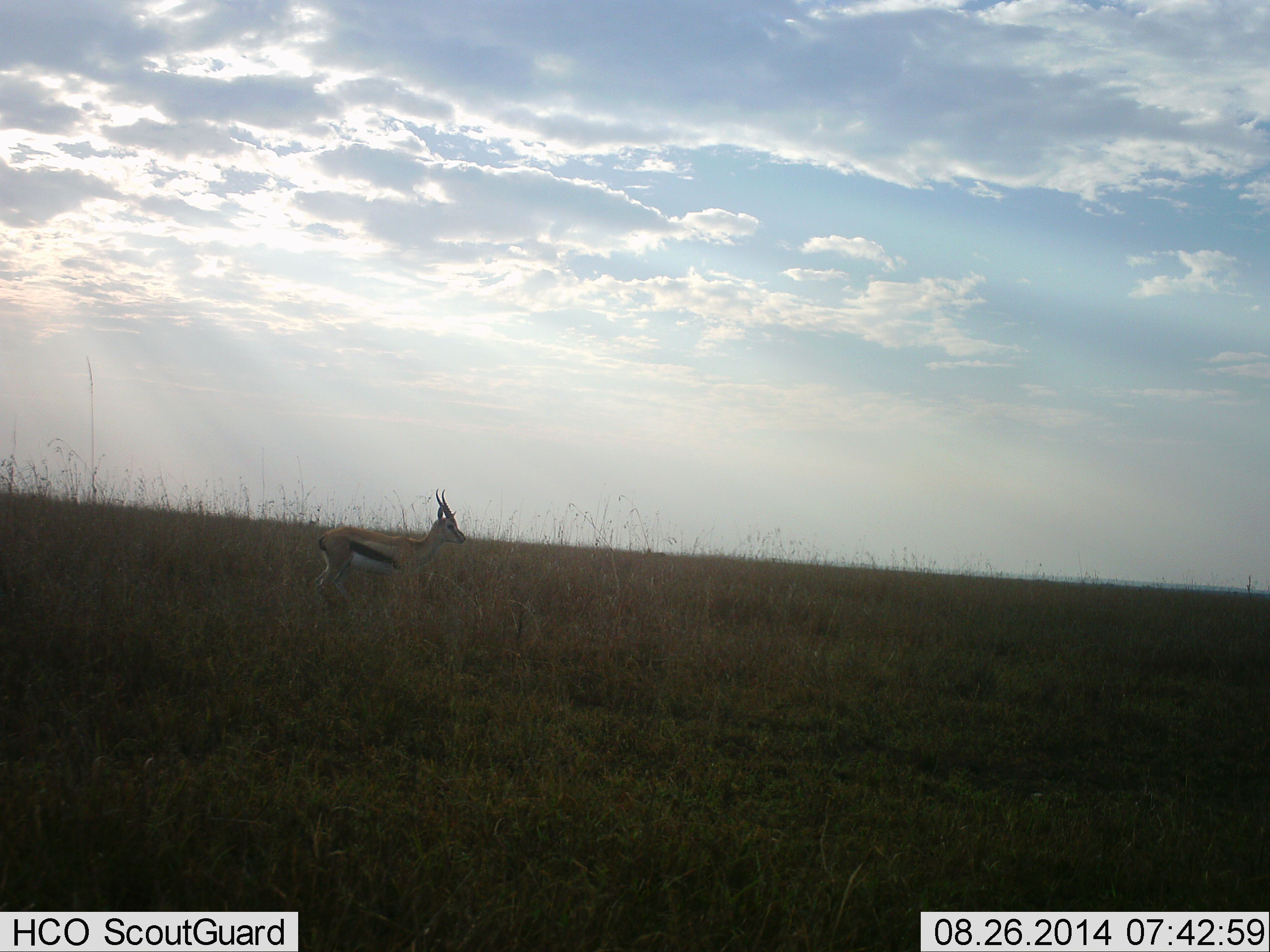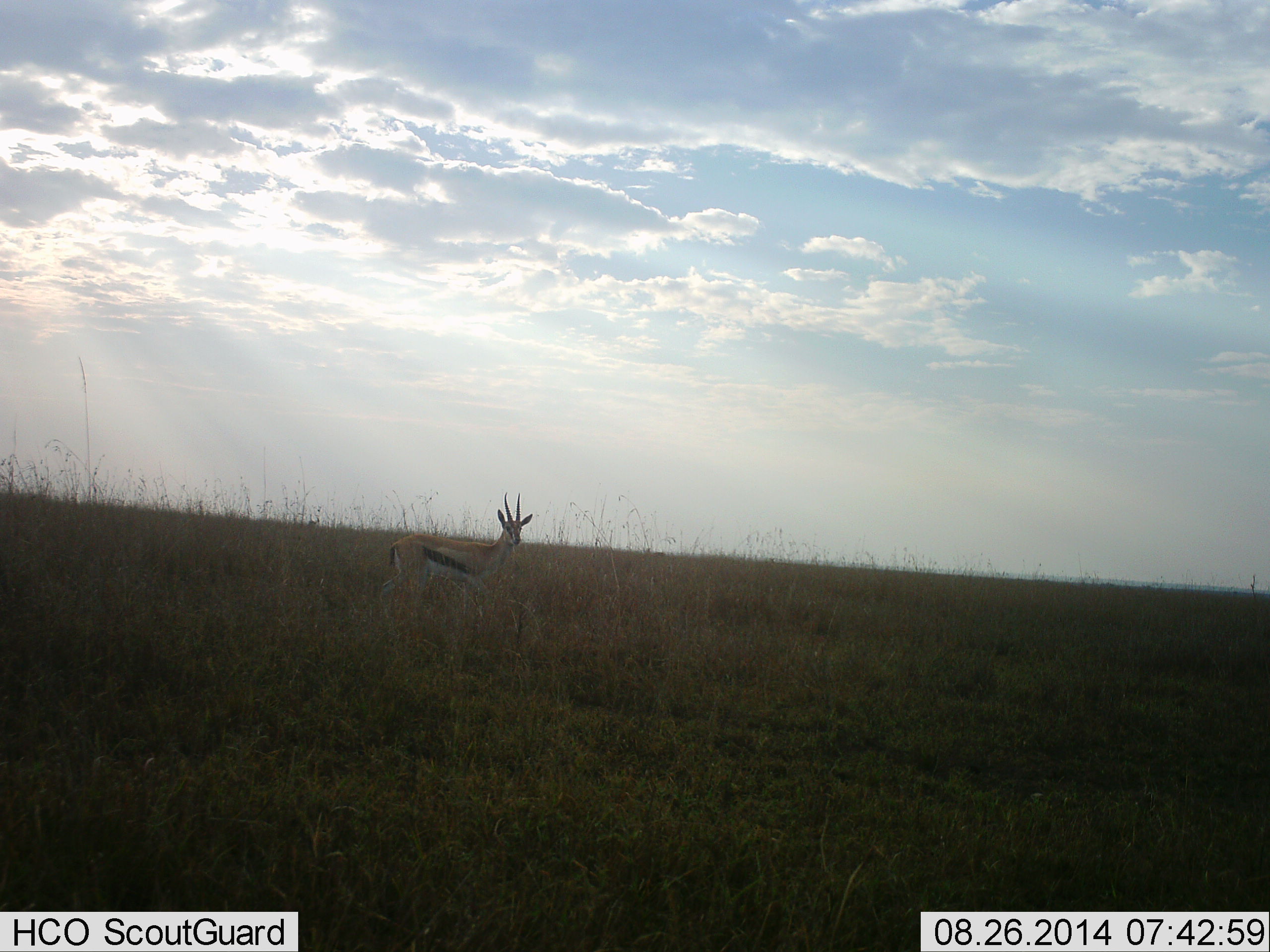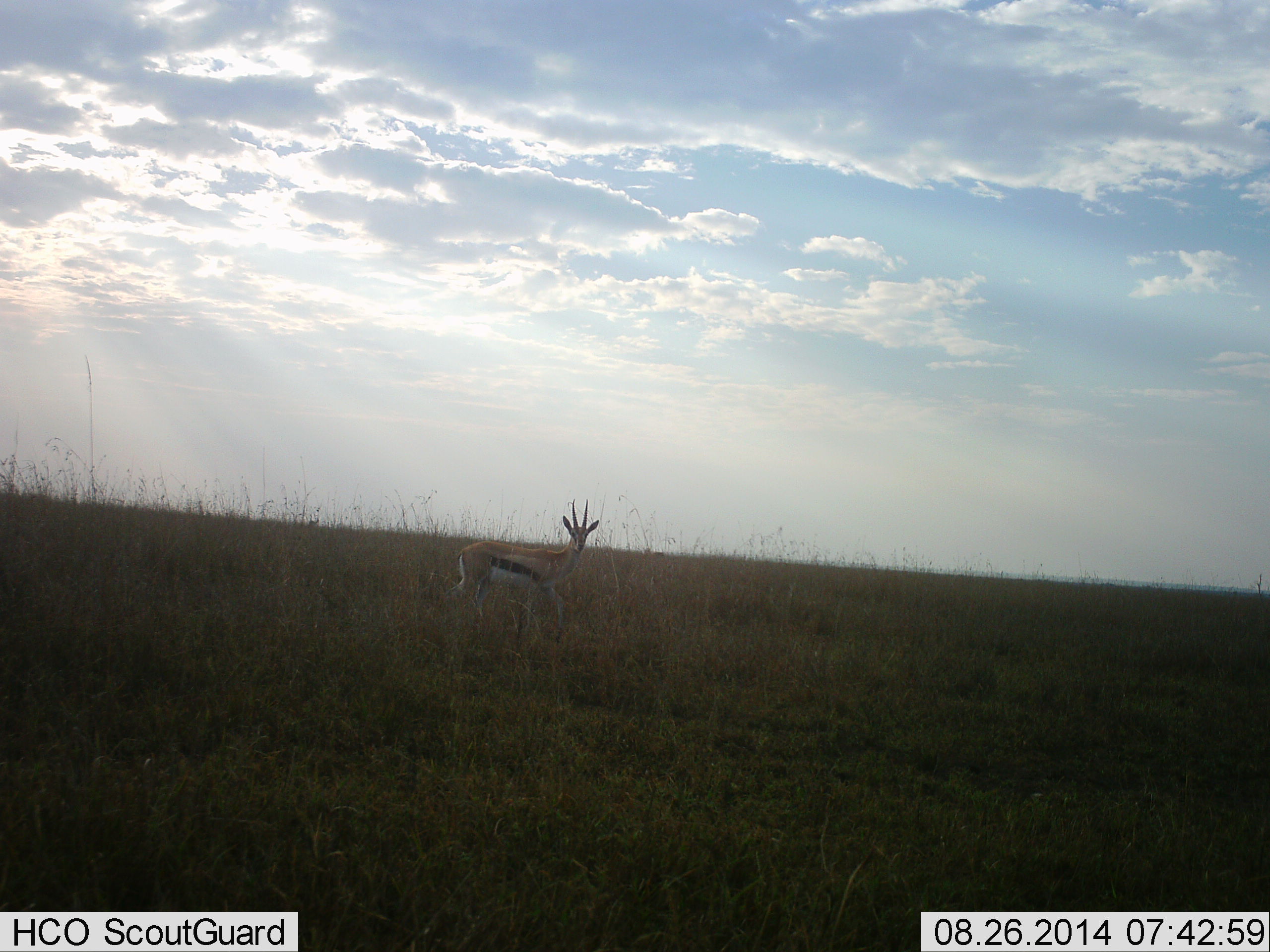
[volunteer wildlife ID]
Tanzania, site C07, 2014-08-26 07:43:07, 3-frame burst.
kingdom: Animalia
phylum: Chordata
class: Mammalia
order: Artiodactyla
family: Bovidae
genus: Eudorcas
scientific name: Eudorcas thomsonii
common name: thomson's gazelle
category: gazellethomsons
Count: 1.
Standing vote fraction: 10%.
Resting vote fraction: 0%.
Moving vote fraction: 90%.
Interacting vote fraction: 0%.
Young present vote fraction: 0%.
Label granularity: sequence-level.